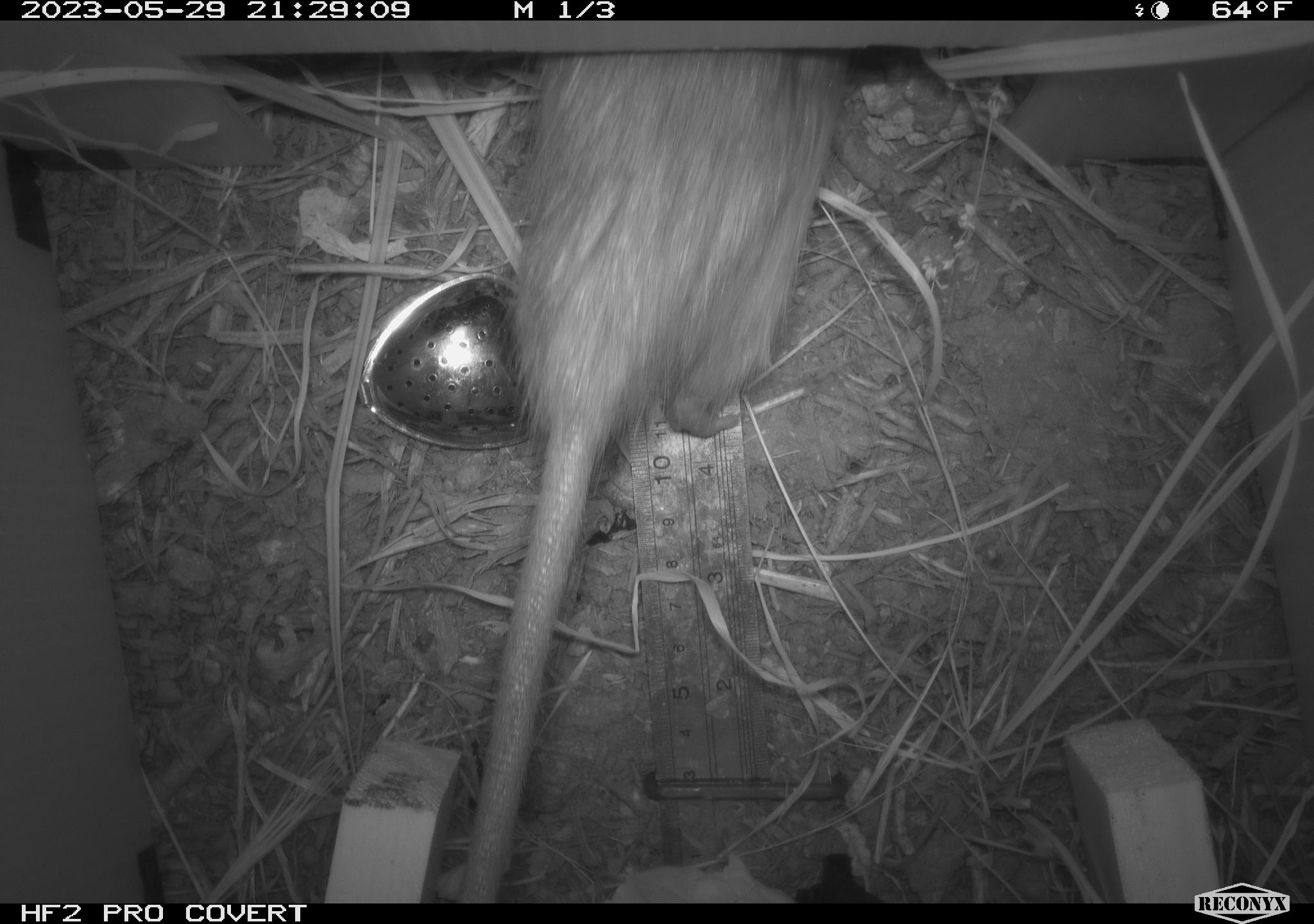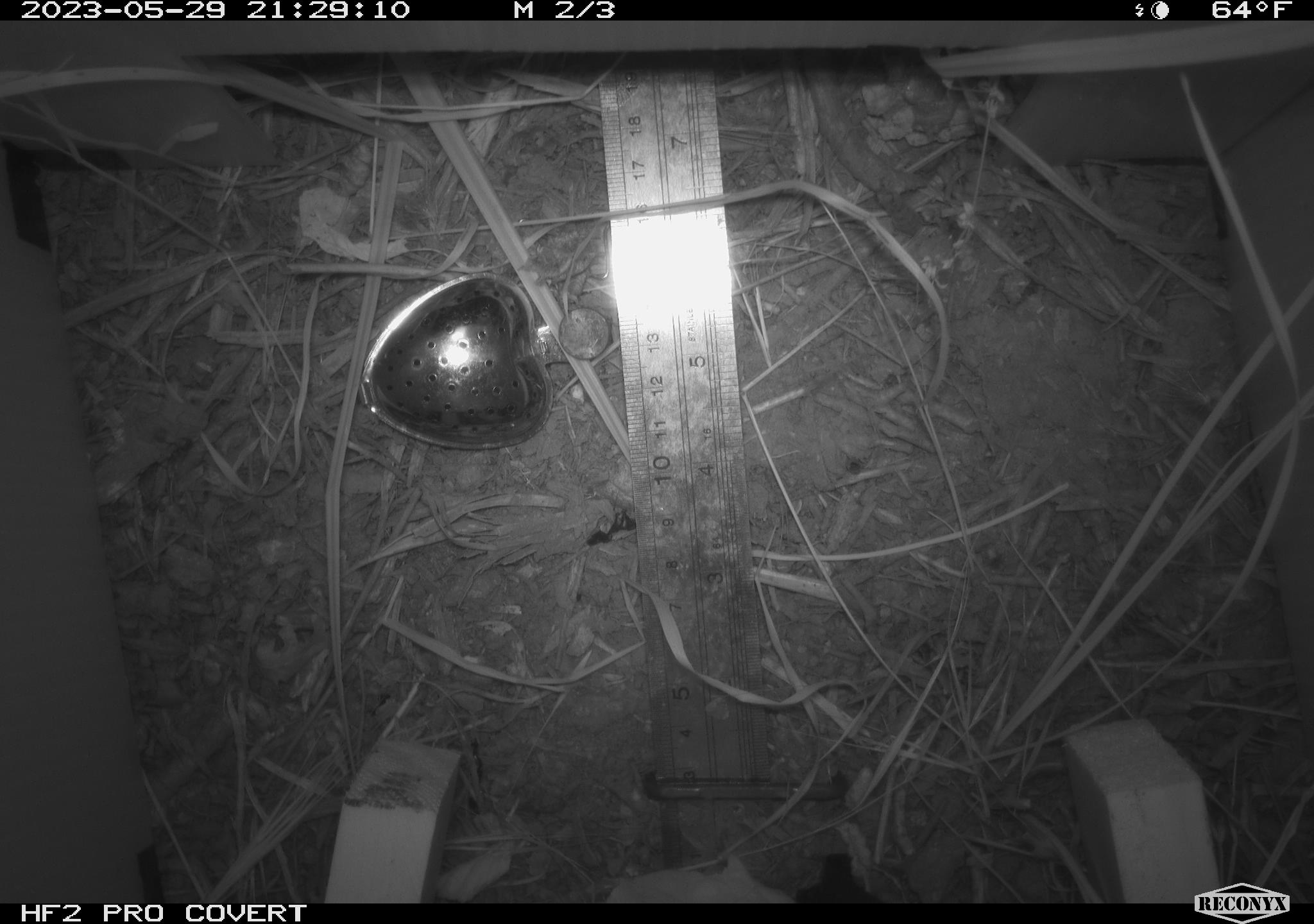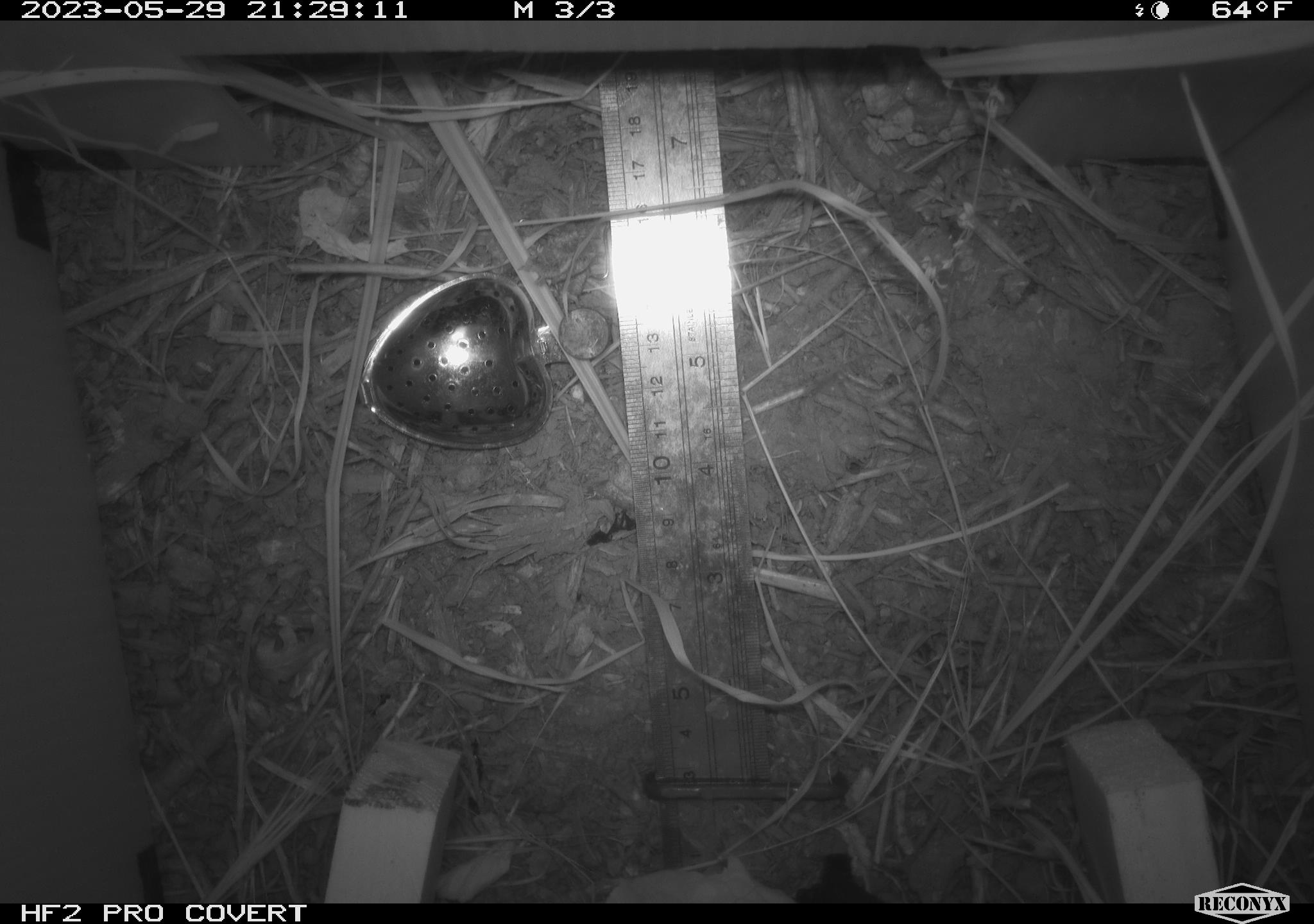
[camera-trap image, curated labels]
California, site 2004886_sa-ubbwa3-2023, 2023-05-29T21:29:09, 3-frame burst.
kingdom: Animalia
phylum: Chordata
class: Mammalia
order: Rodentia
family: Muridae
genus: Rattus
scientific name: Rattus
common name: rat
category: rattus species